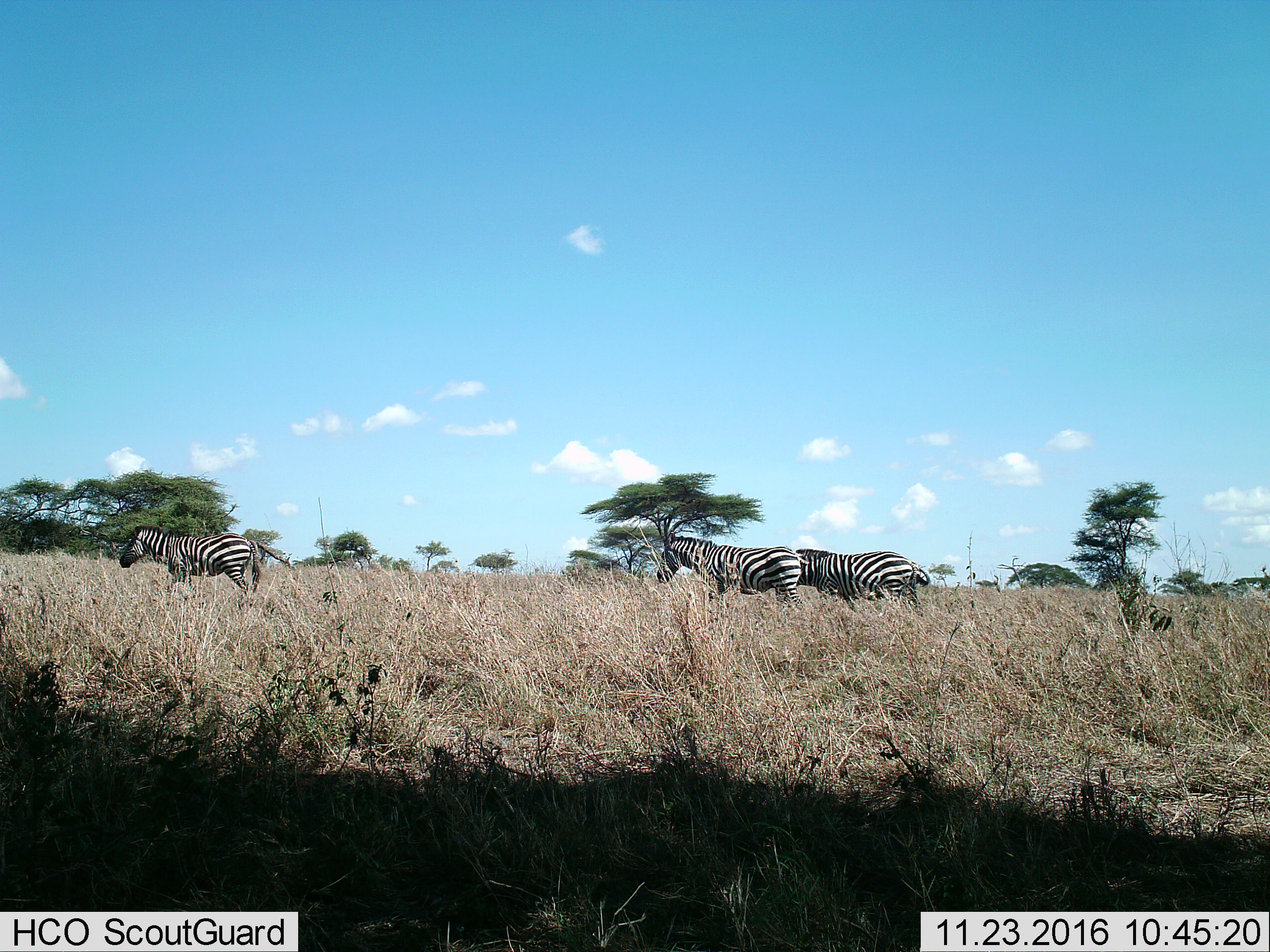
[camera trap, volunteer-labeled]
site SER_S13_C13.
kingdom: Animalia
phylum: Chordata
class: Mammalia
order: Perissodactyla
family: Equidae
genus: Equus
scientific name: Equus quagga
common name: plains zebra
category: zebraplains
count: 3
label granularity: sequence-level